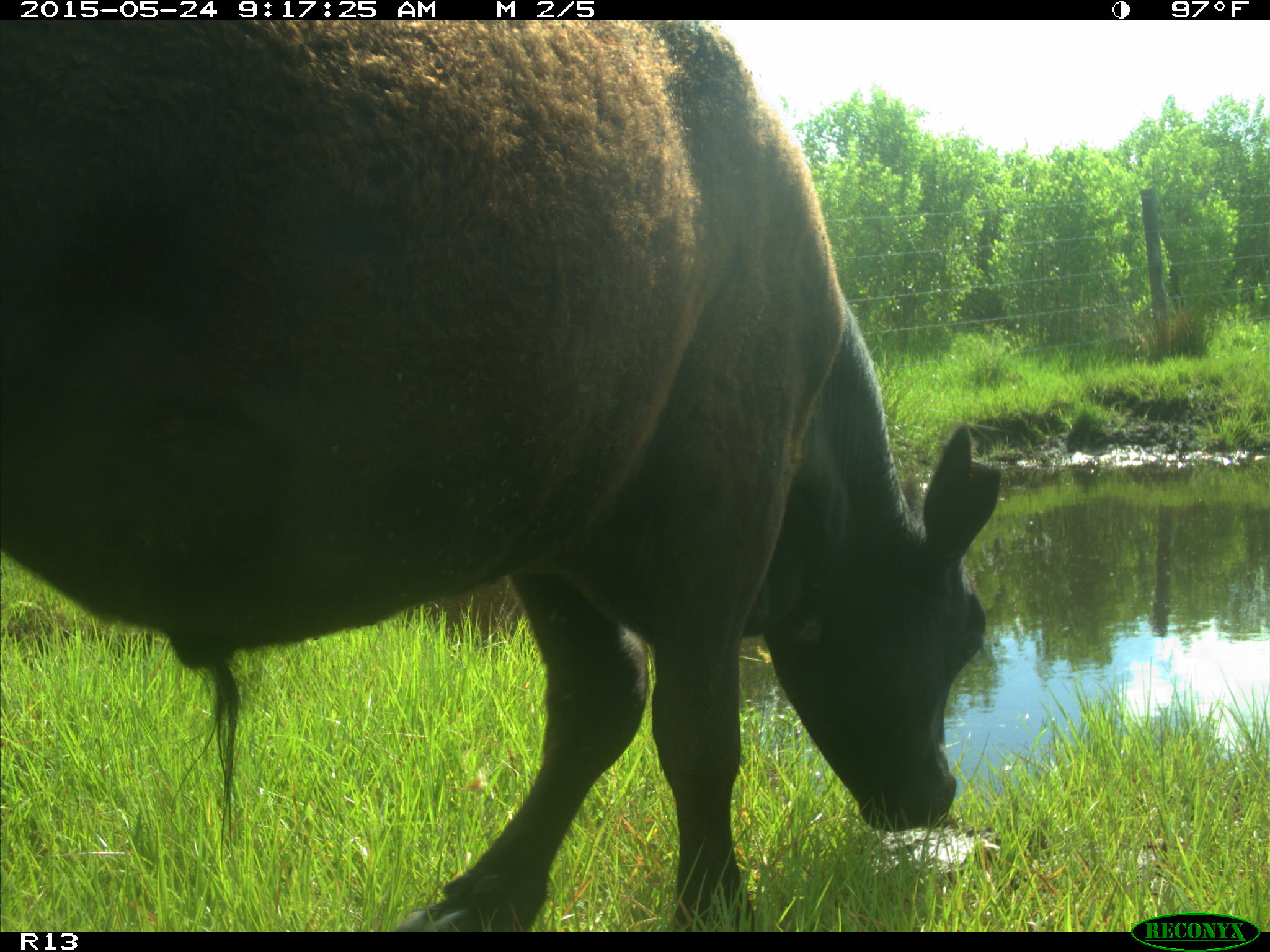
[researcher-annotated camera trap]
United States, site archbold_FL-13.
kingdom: Animalia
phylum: Chordata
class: Mammalia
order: Artiodactyla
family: Bovidae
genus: Bos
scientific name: Bos taurus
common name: domestic cow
Bos taurus (domestic cow).